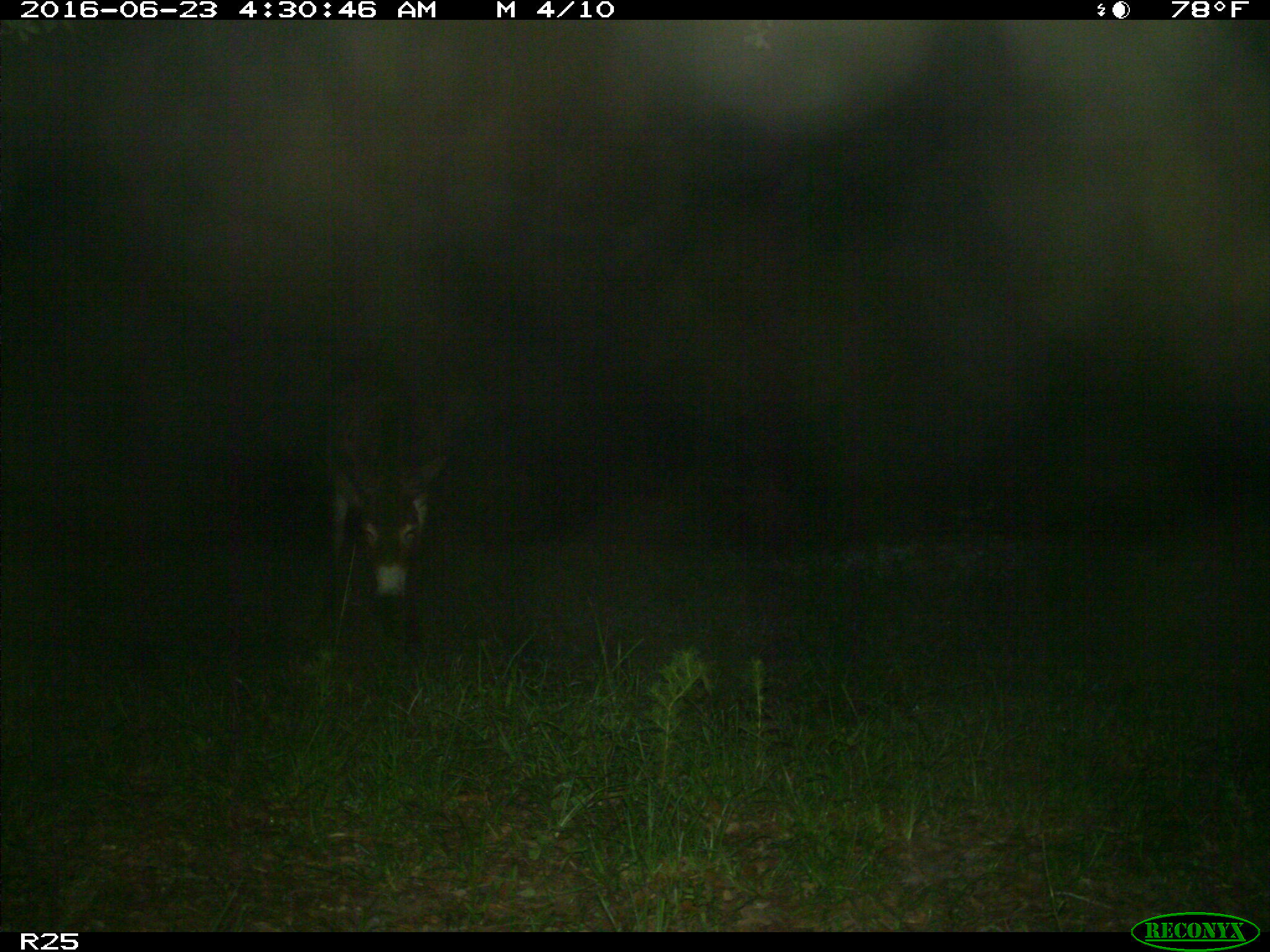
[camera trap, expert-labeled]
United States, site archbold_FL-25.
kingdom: Animalia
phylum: Chordata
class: Mammalia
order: Artiodactyla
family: Bovidae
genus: Bos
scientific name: Bos taurus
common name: domestic cow